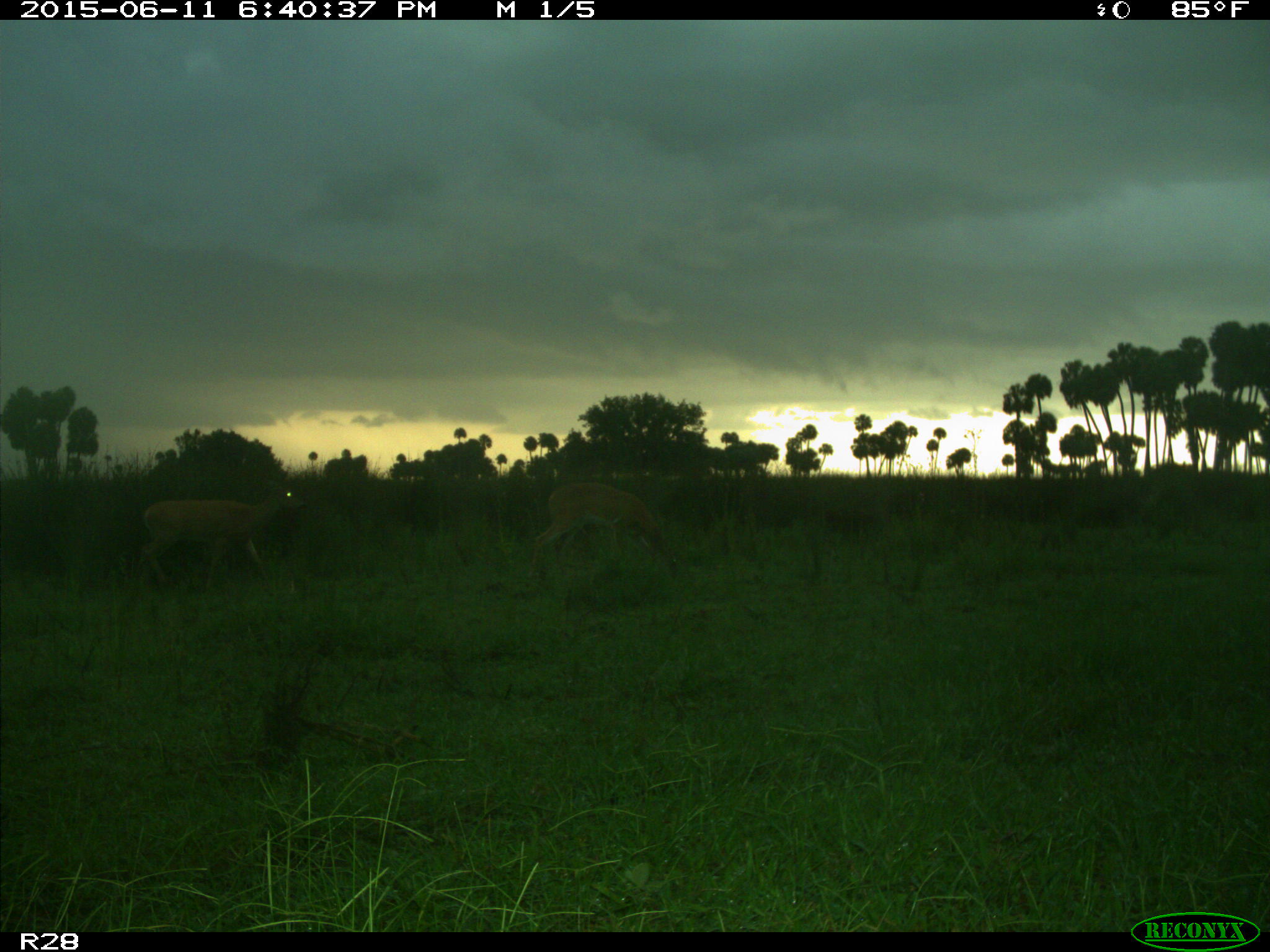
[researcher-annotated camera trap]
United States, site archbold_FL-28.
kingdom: Animalia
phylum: Chordata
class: Mammalia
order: Artiodactyla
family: Cervidae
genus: Odocoileus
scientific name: Odocoileus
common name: deer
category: unidentified deer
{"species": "unidentified deer (deer) (Odocoileus)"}